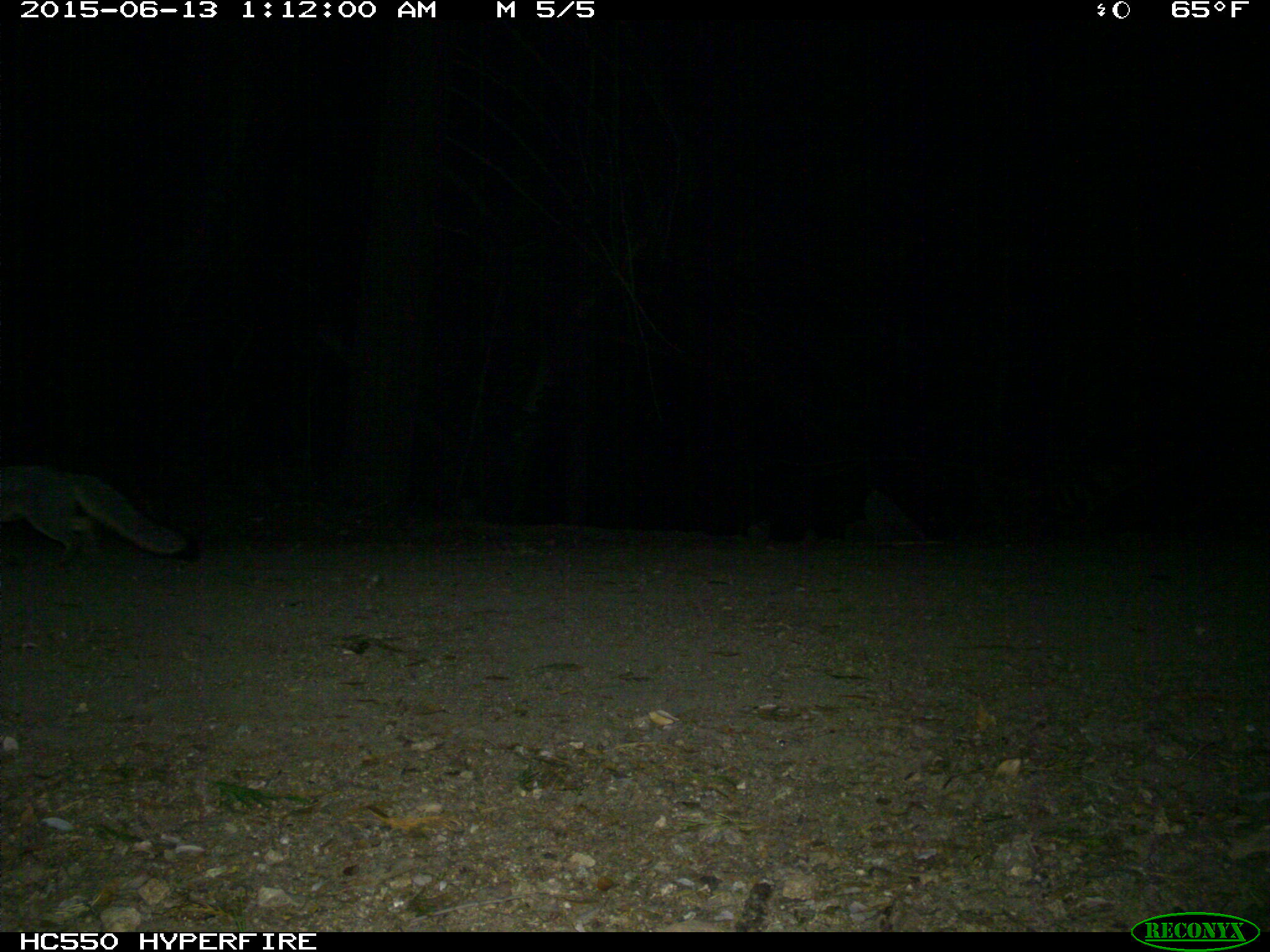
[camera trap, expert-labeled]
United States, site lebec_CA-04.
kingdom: Animalia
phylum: Chordata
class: Mammalia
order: Carnivora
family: Canidae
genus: Urocyon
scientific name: Urocyon cinereoargenteus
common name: gray fox